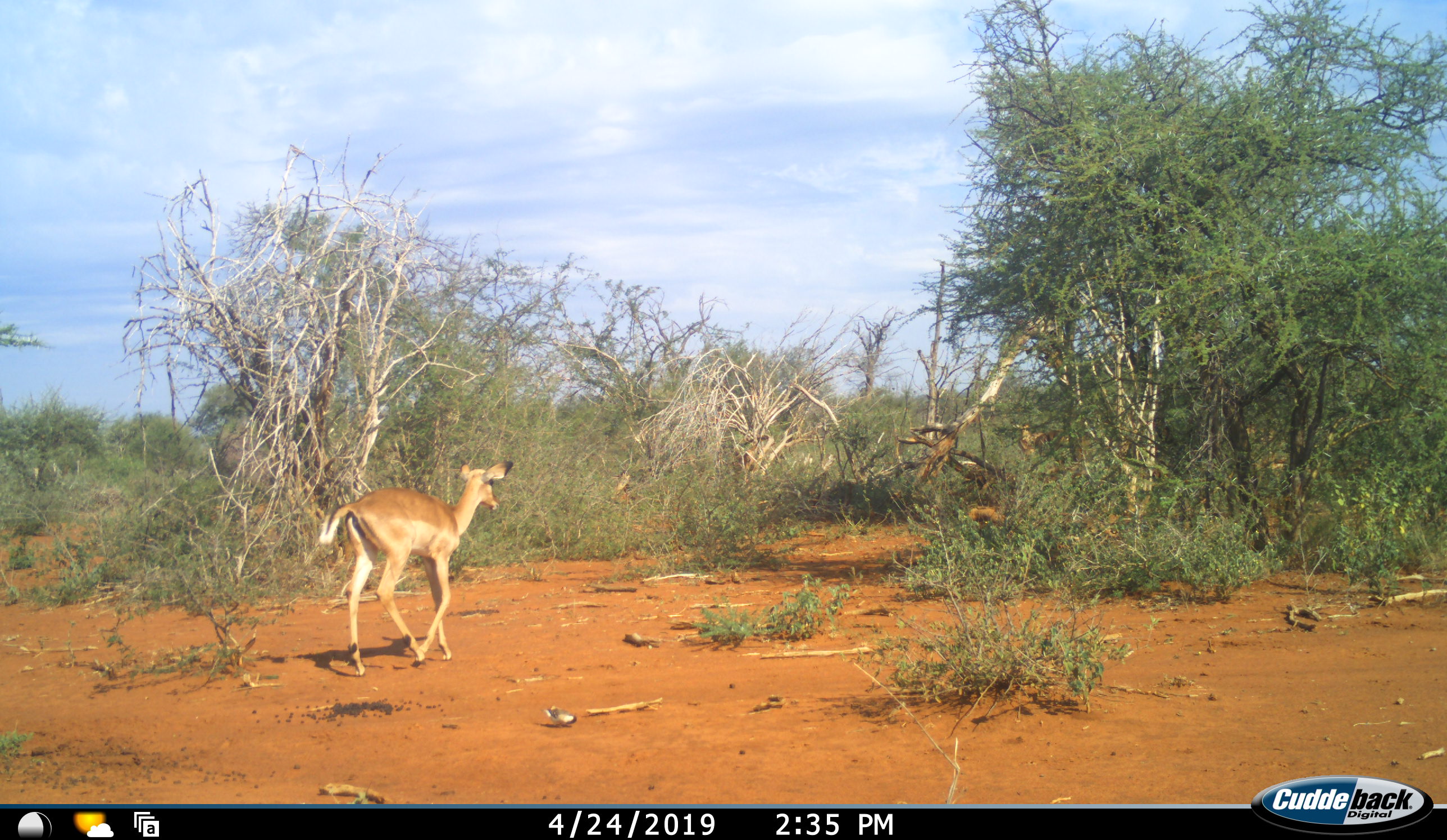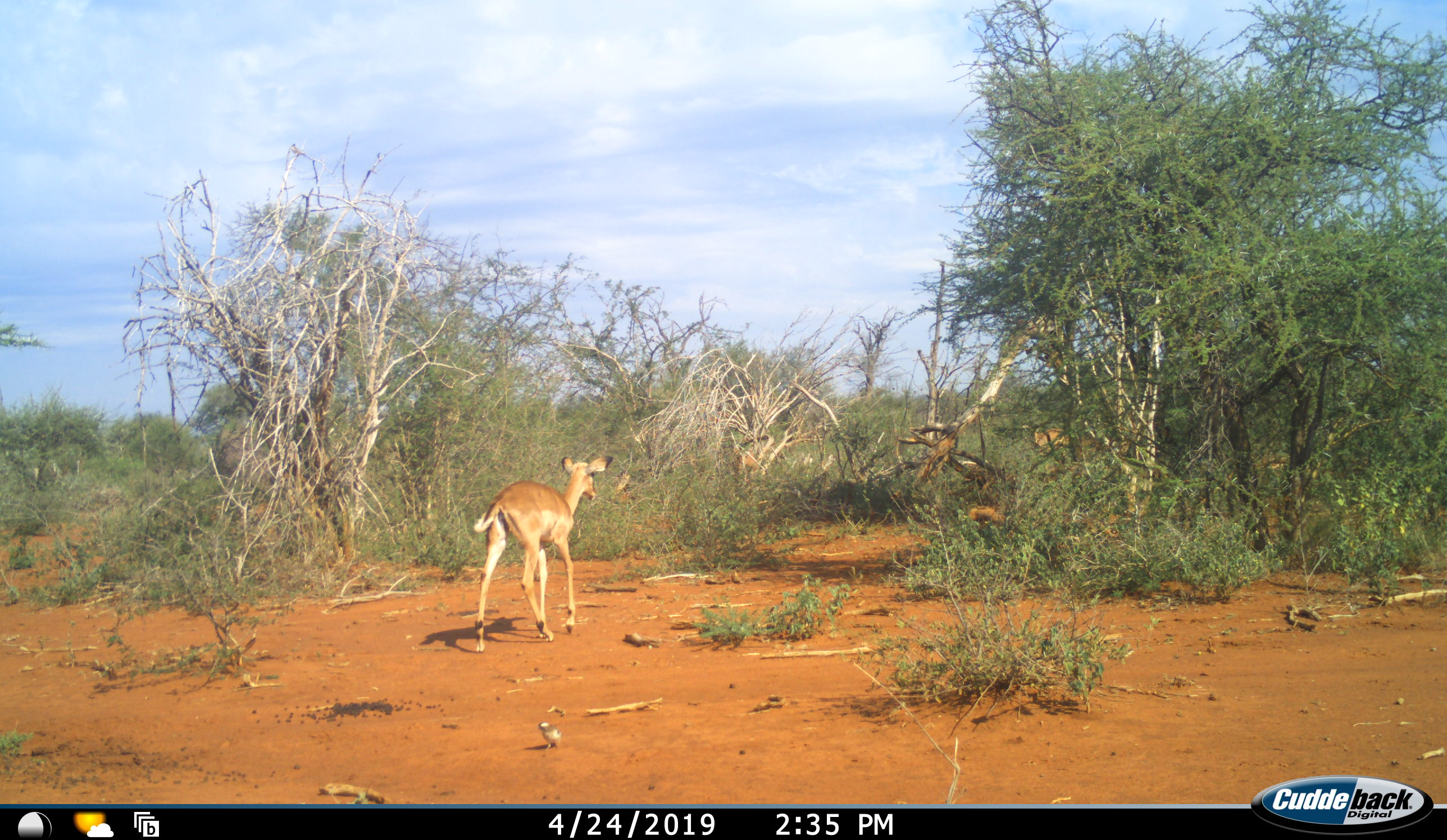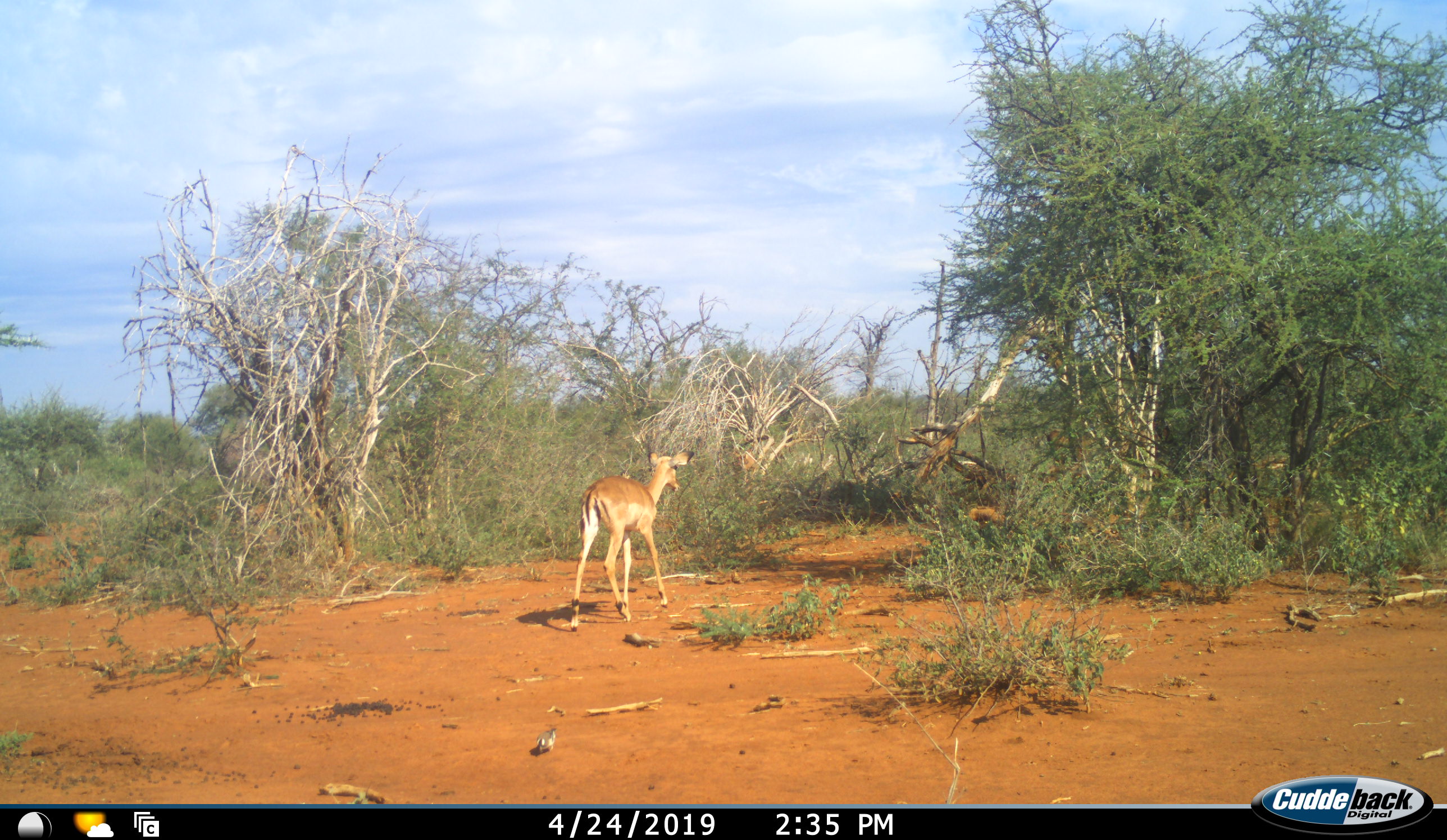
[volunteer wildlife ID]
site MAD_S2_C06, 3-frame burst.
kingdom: Animalia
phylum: Chordata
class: Mammalia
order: Artiodactyla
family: Bovidae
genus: Aepyceros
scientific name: Aepyceros melampus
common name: impala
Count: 3.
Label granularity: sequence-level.